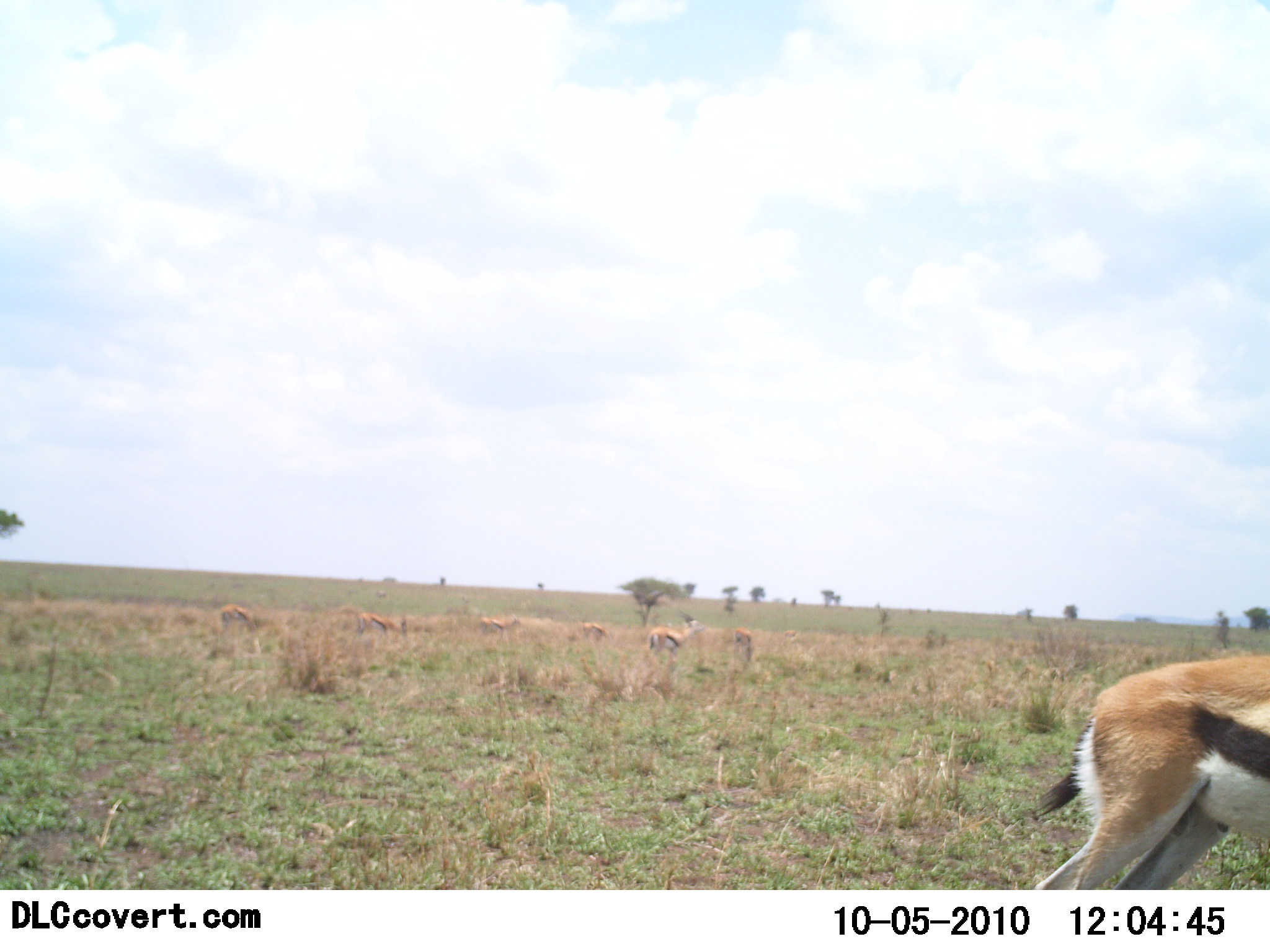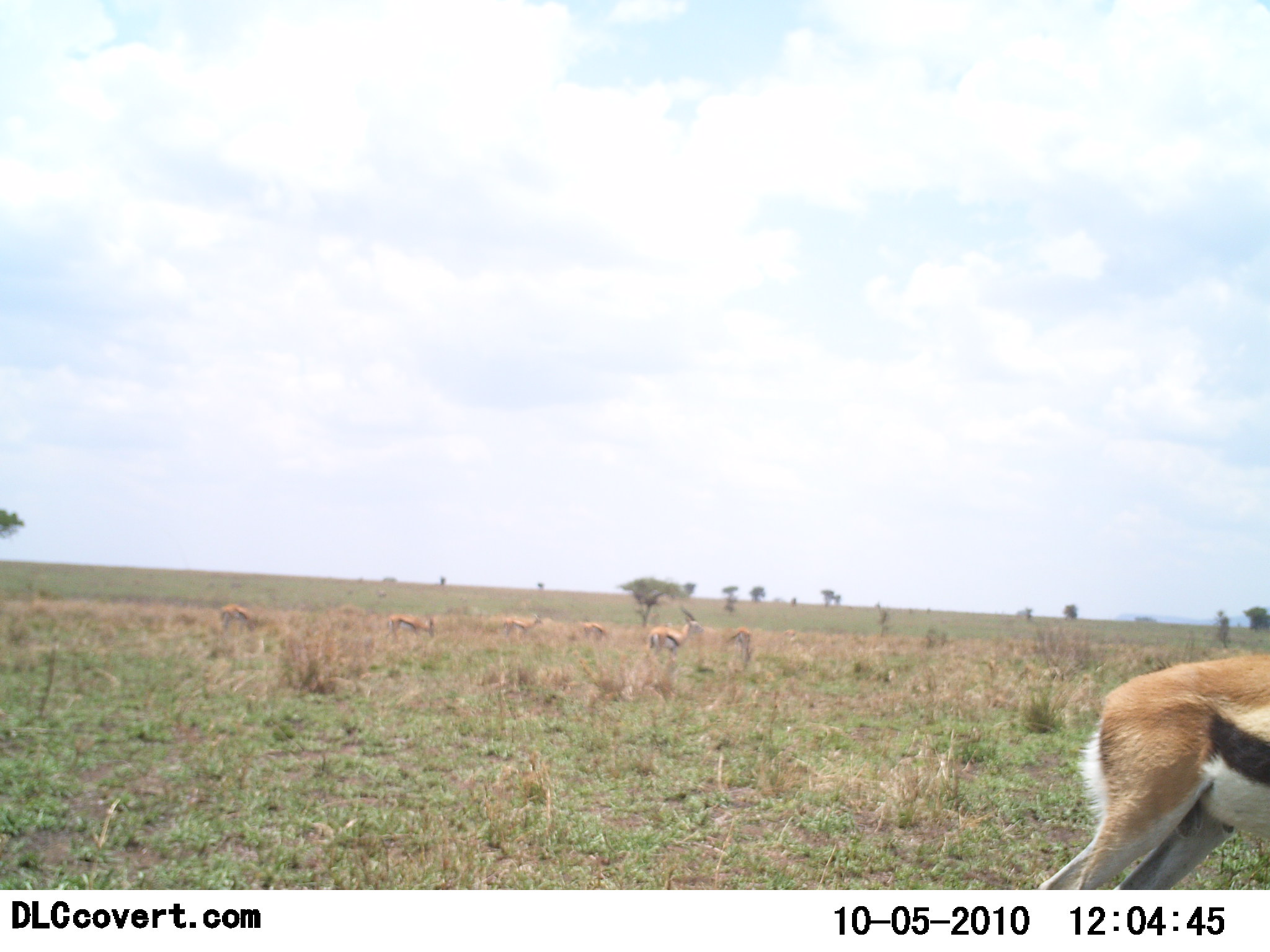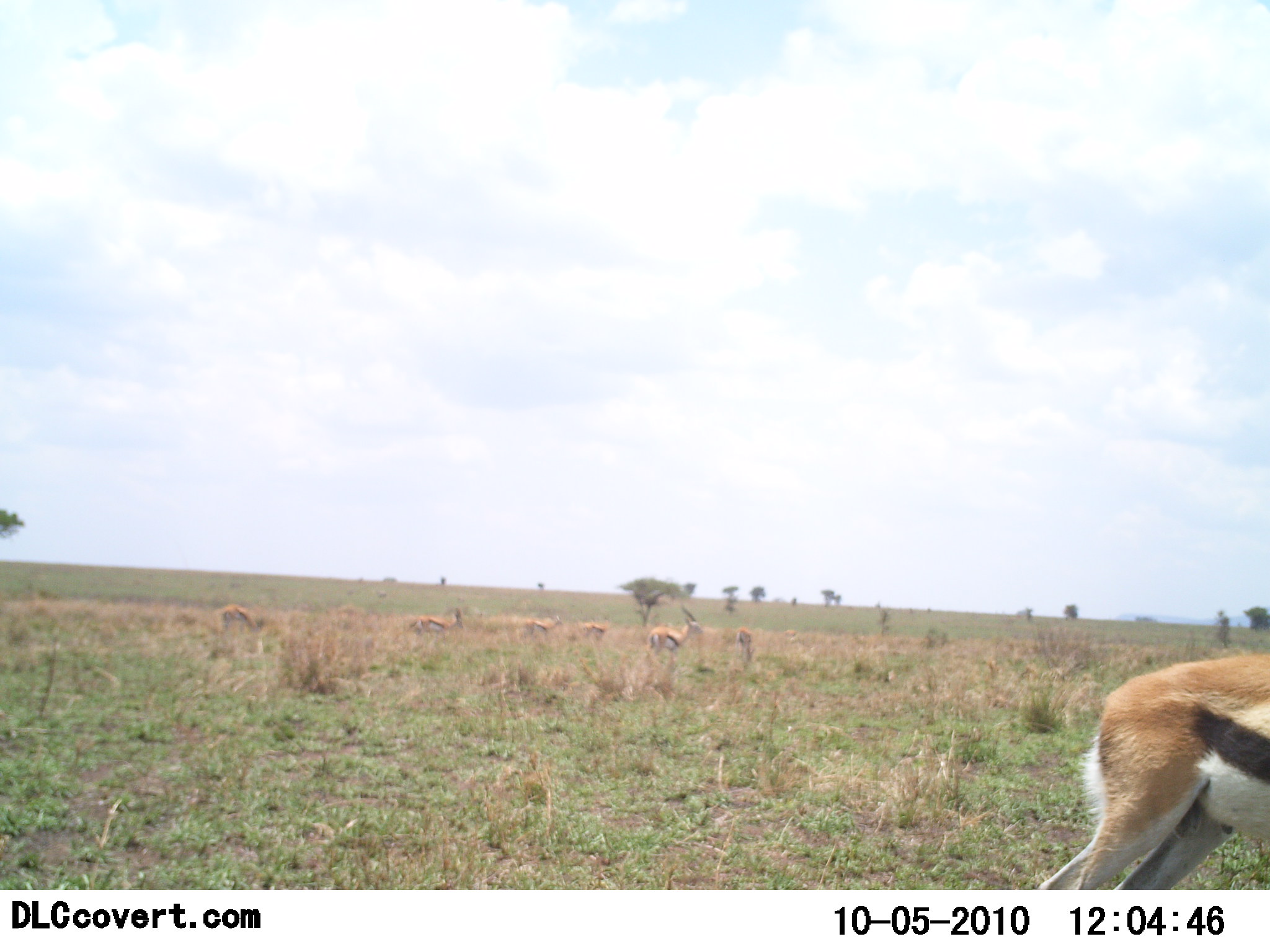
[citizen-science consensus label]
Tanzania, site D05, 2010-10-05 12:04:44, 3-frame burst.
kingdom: Animalia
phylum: Chordata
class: Mammalia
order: Artiodactyla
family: Bovidae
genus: Eudorcas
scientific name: Eudorcas thomsonii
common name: thomson's gazelle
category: gazellethomsons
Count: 7.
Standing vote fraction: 64%.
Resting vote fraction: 0%.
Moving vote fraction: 36%.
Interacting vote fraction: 0%.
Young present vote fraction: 0%.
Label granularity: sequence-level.